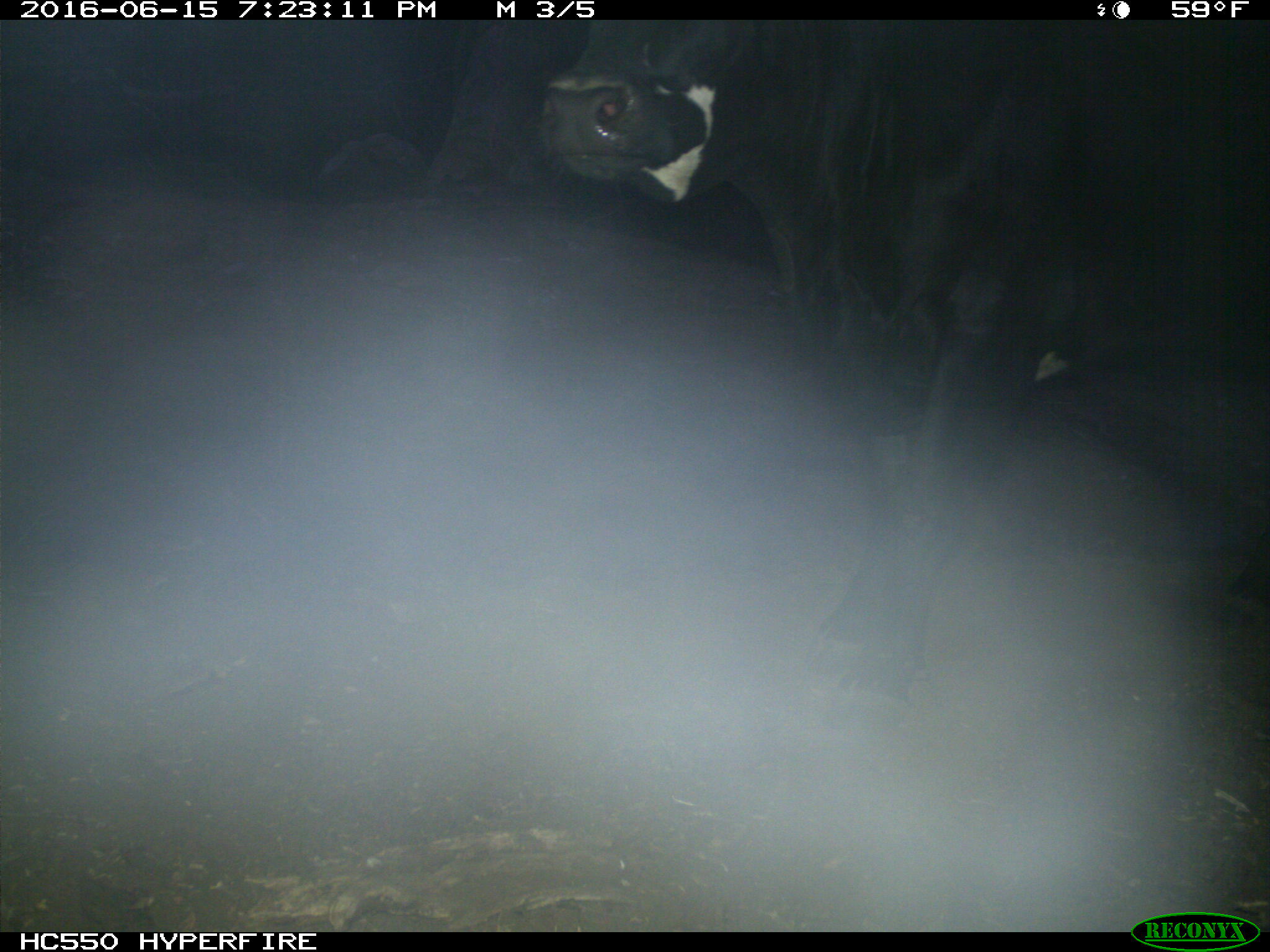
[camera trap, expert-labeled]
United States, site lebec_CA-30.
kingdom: Animalia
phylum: Chordata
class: Mammalia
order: Artiodactyla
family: Bovidae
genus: Bos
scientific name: Bos taurus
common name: domestic cow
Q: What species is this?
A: Bos taurus (domestic cow).